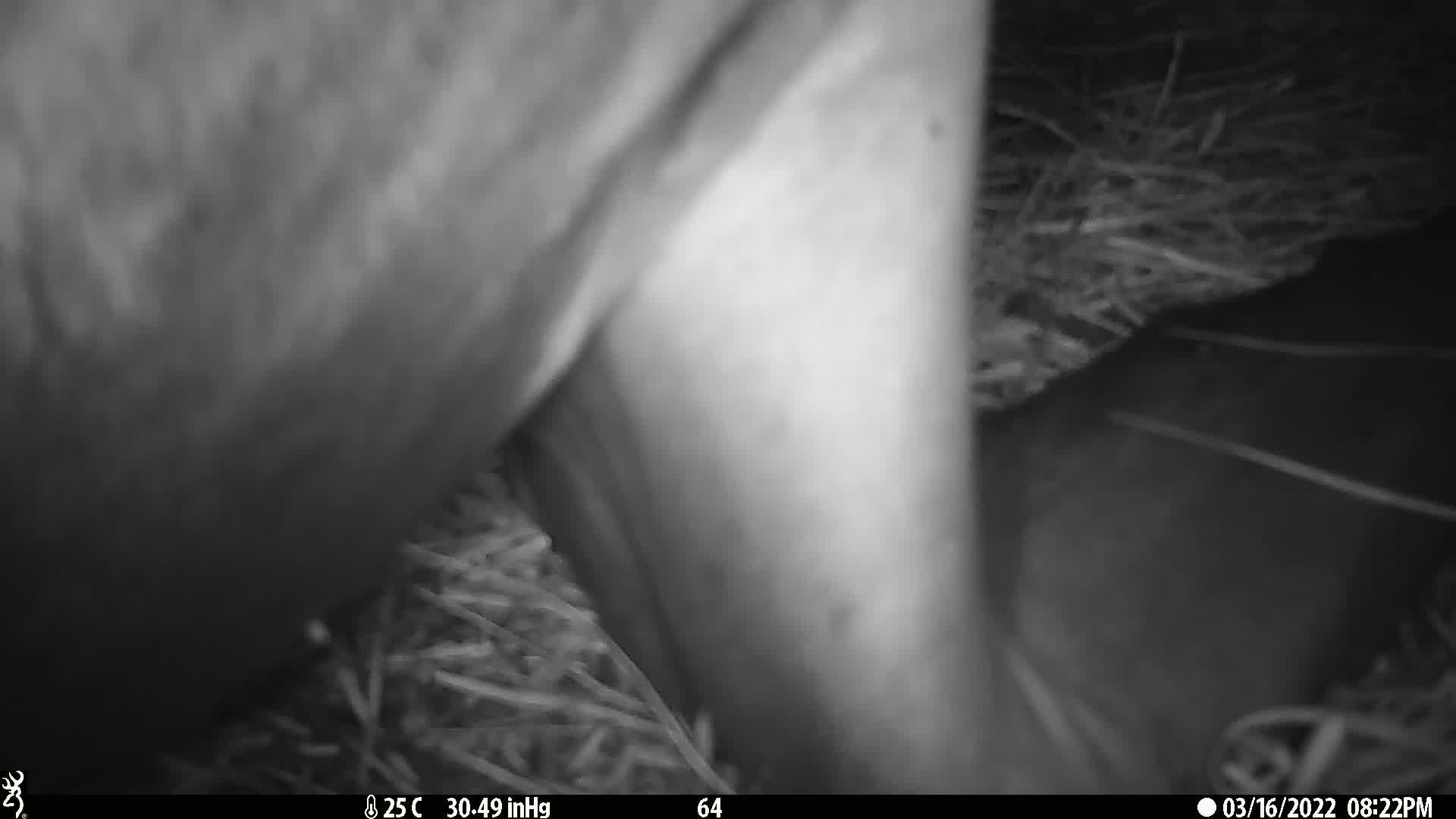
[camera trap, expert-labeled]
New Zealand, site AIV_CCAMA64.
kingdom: Animalia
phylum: Chordata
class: Mammalia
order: Carnivora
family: Otariidae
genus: Phocarctos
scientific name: Phocarctos hookeri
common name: new zealand sea lion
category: sealion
Sealion (new zealand sea lion) (Phocarctos hookeri).